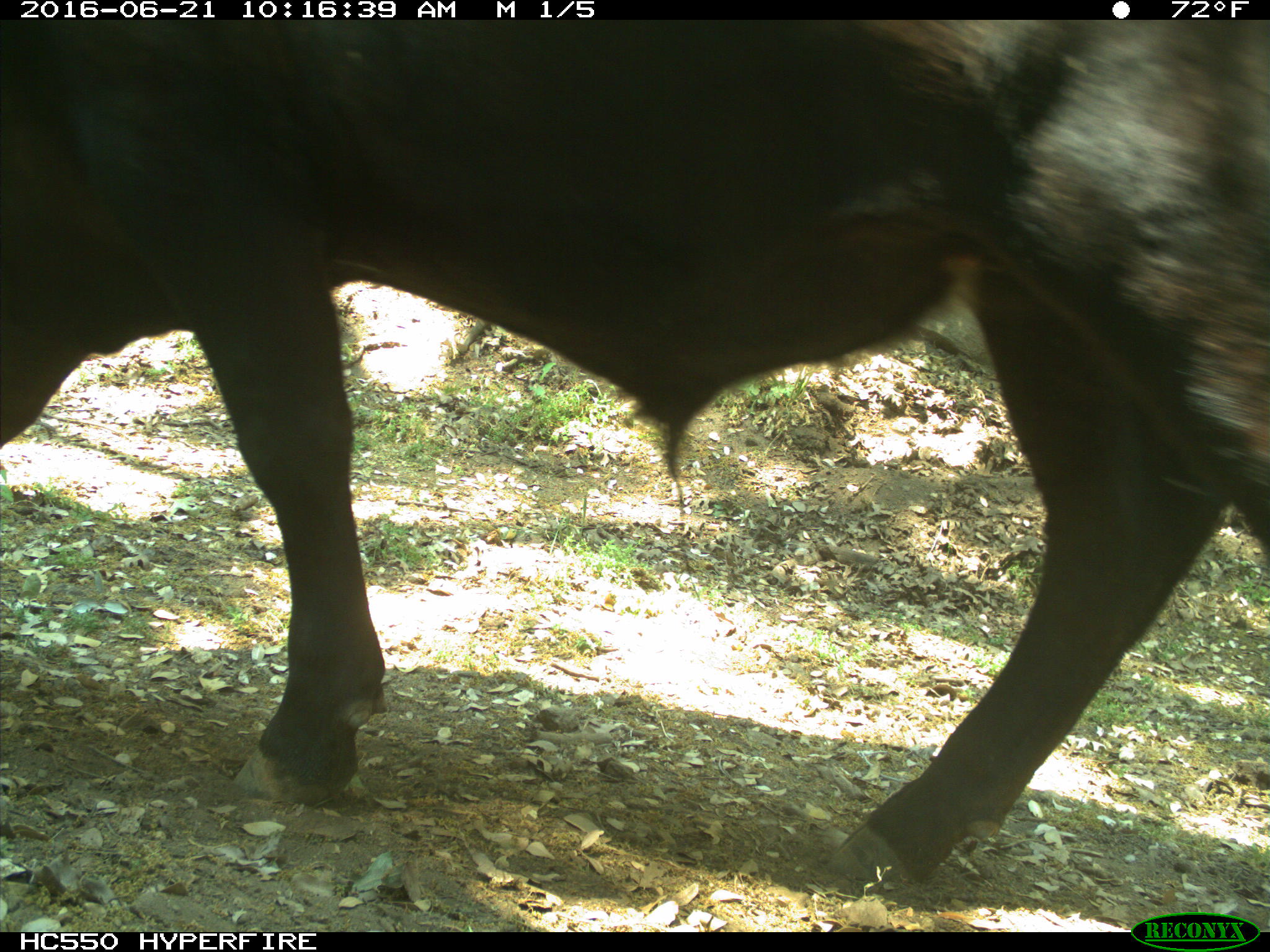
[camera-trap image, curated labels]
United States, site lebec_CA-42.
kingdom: Animalia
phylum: Chordata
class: Mammalia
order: Artiodactyla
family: Bovidae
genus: Bos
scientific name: Bos taurus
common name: domestic cow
Bos taurus (domestic cow).